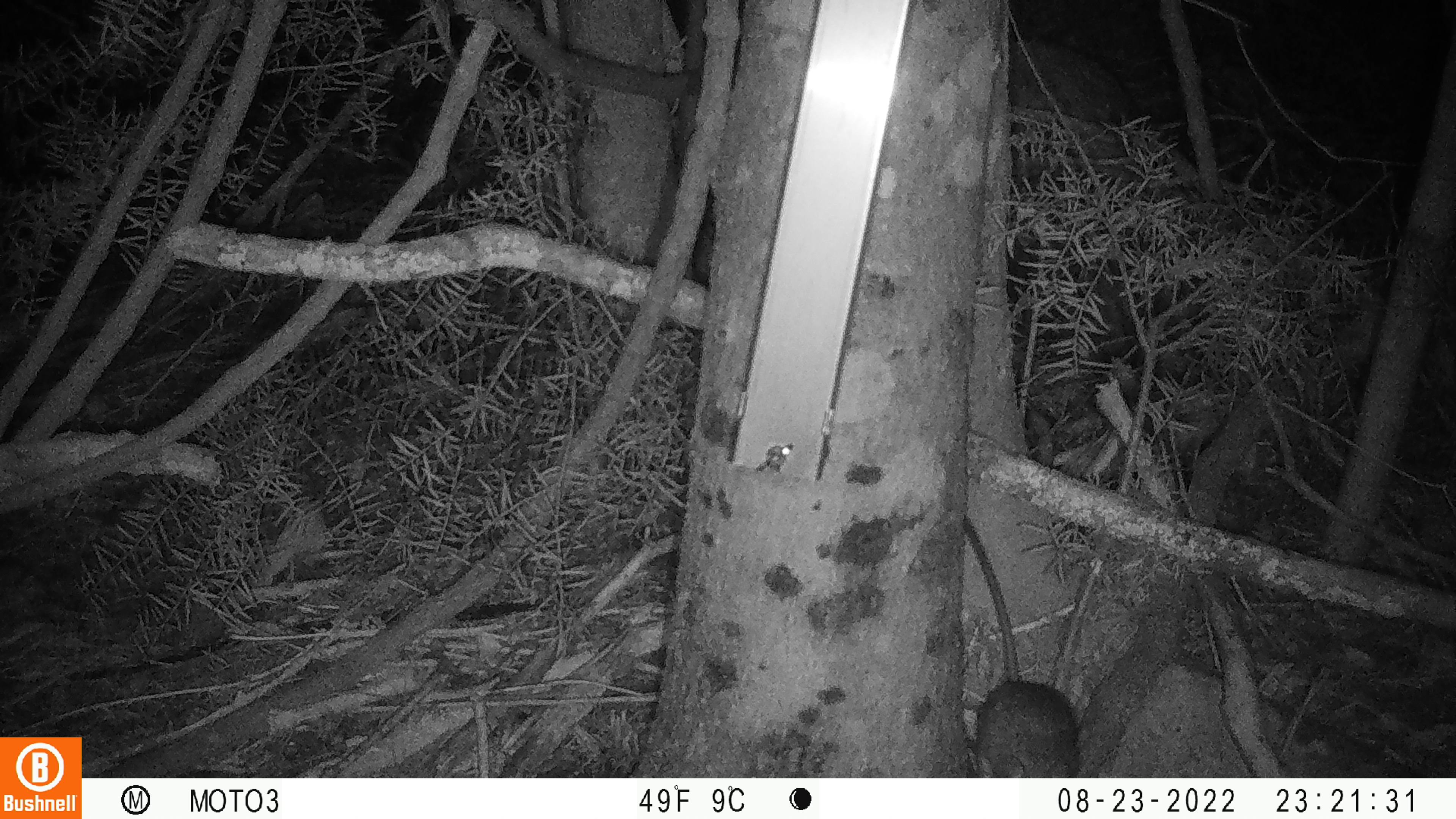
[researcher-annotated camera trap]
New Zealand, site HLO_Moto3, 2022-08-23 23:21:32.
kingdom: Animalia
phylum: Chordata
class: Mammalia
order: Rodentia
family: Muridae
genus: Rattus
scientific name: Rattus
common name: rat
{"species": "rat (Rattus)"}